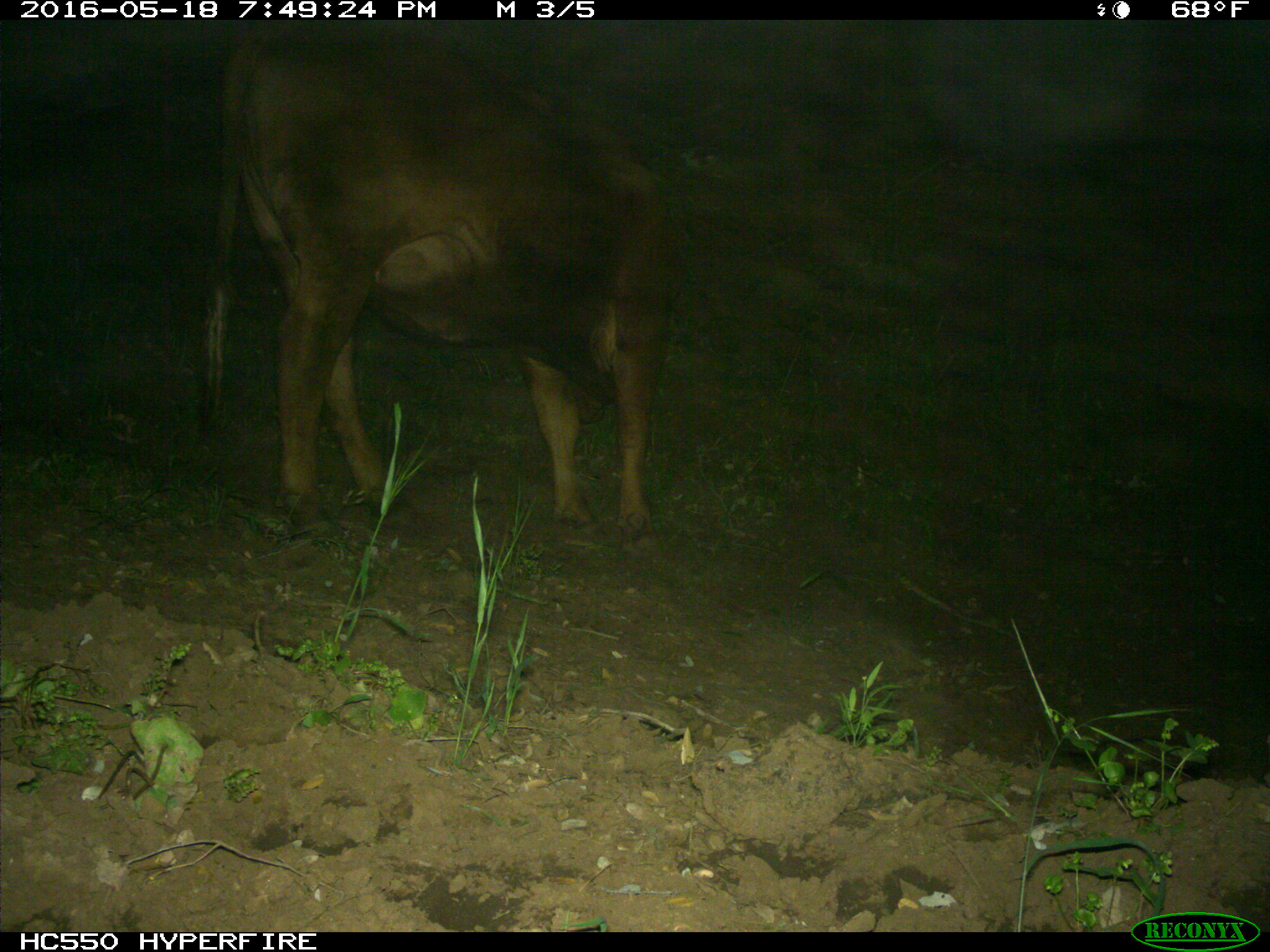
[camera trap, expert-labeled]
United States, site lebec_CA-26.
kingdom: Animalia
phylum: Chordata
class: Mammalia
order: Artiodactyla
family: Bovidae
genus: Bos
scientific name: Bos taurus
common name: domestic cow